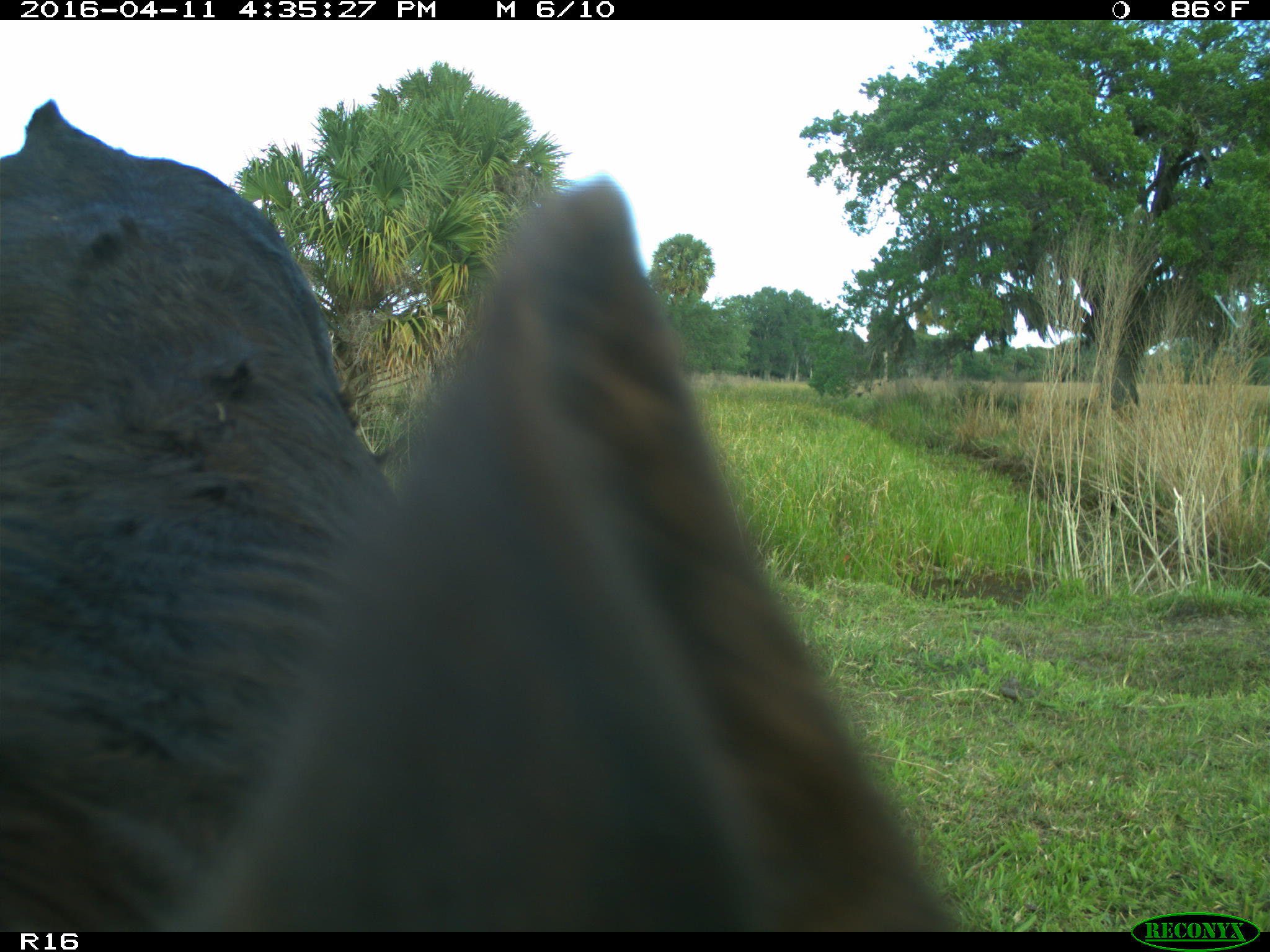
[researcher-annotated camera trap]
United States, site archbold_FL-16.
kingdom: Animalia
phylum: Chordata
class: Mammalia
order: Artiodactyla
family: Bovidae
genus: Bos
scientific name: Bos taurus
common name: domestic cow